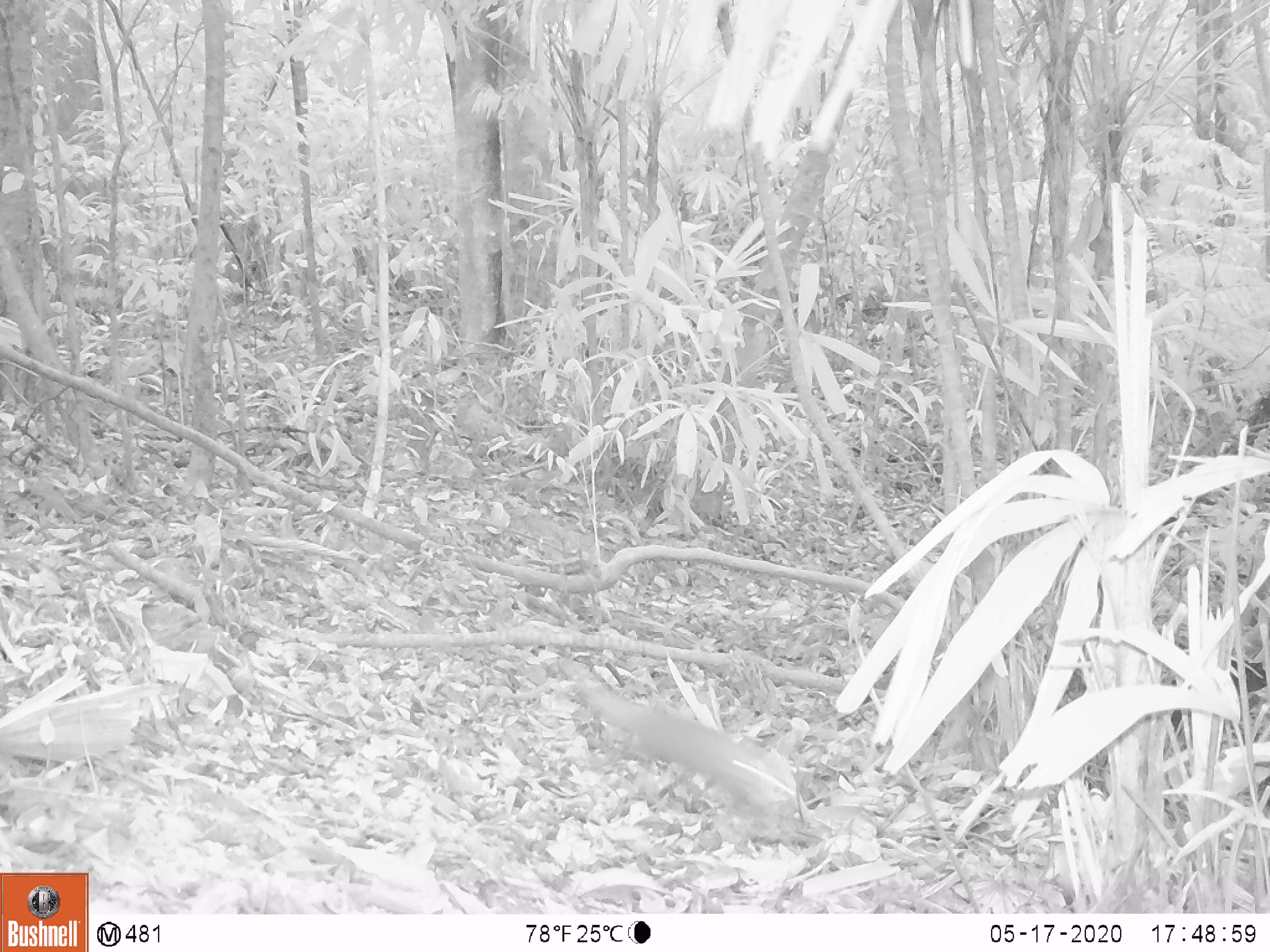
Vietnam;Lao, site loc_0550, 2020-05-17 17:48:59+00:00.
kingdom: Animalia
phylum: Chordata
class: Mammalia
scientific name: Mammalia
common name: mammal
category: unidentified small mammal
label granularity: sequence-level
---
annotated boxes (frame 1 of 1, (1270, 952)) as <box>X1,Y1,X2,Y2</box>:
unidentified small mammal: <box>565,666,801,809</box>